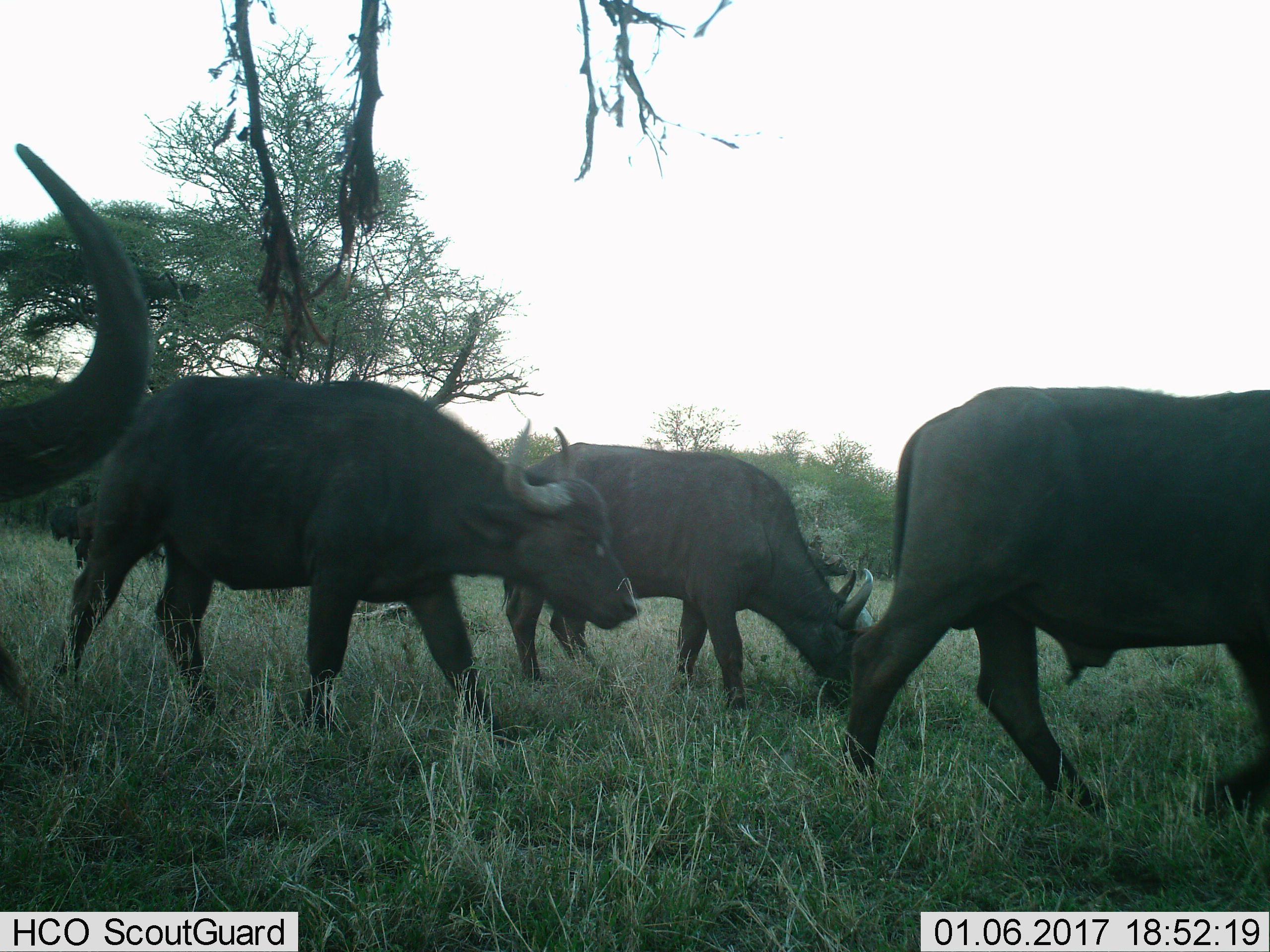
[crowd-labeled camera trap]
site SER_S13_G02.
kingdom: Animalia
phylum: Chordata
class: Mammalia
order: Artiodactyla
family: Bovidae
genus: Syncerus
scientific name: Syncerus caffer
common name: african buffalo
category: buffalo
Buffalo (african buffalo) (Syncerus caffer), count 4. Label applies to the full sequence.